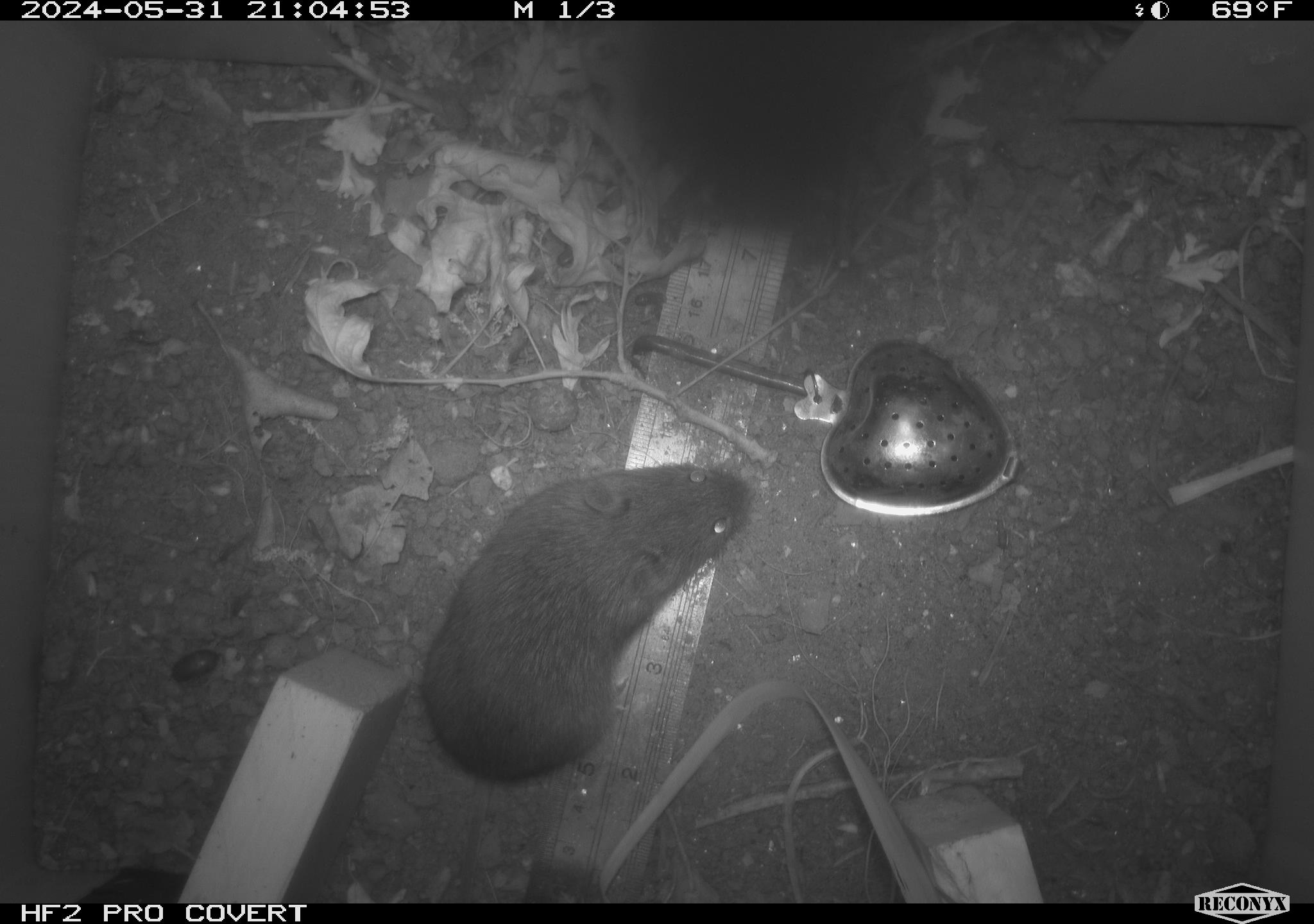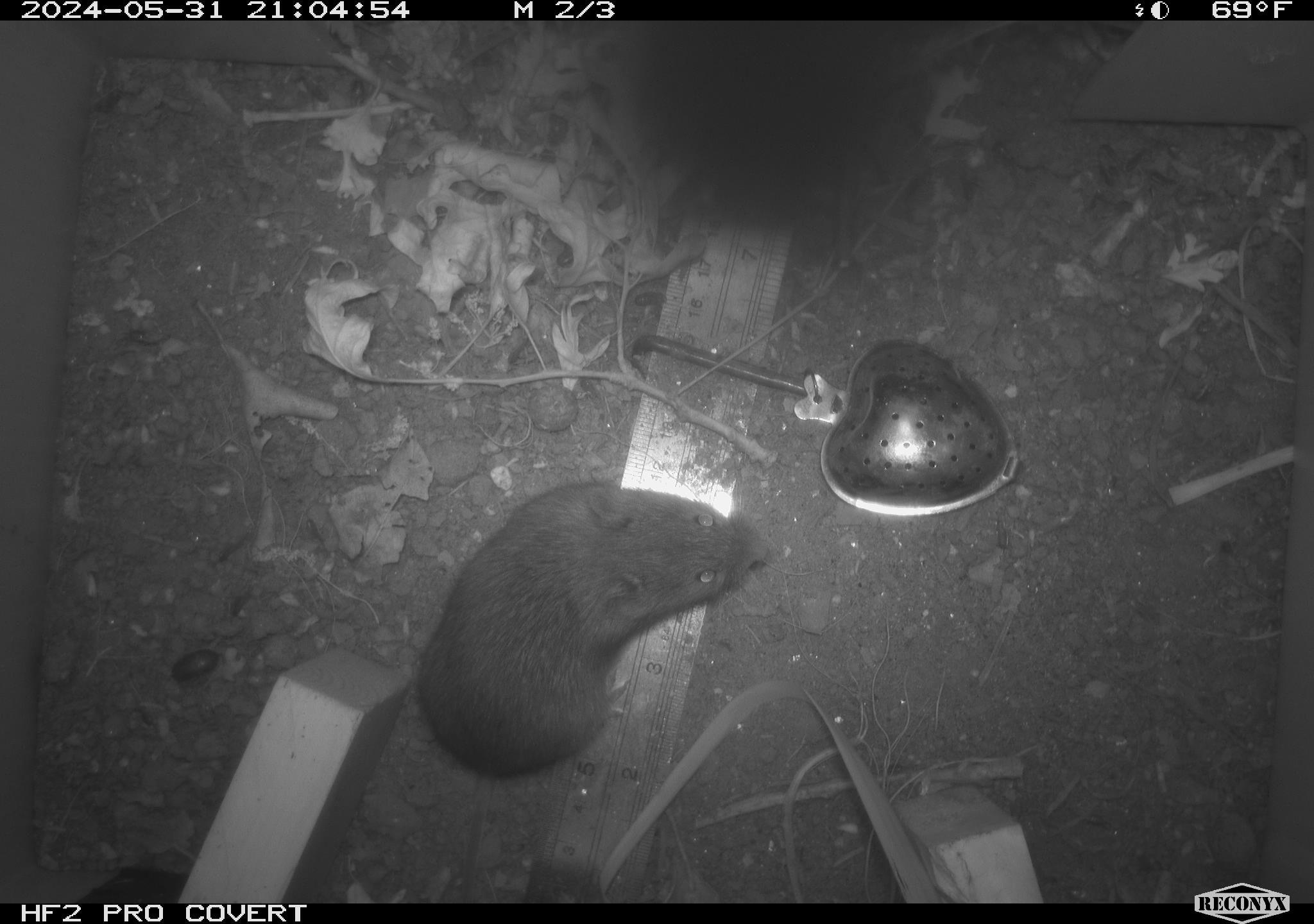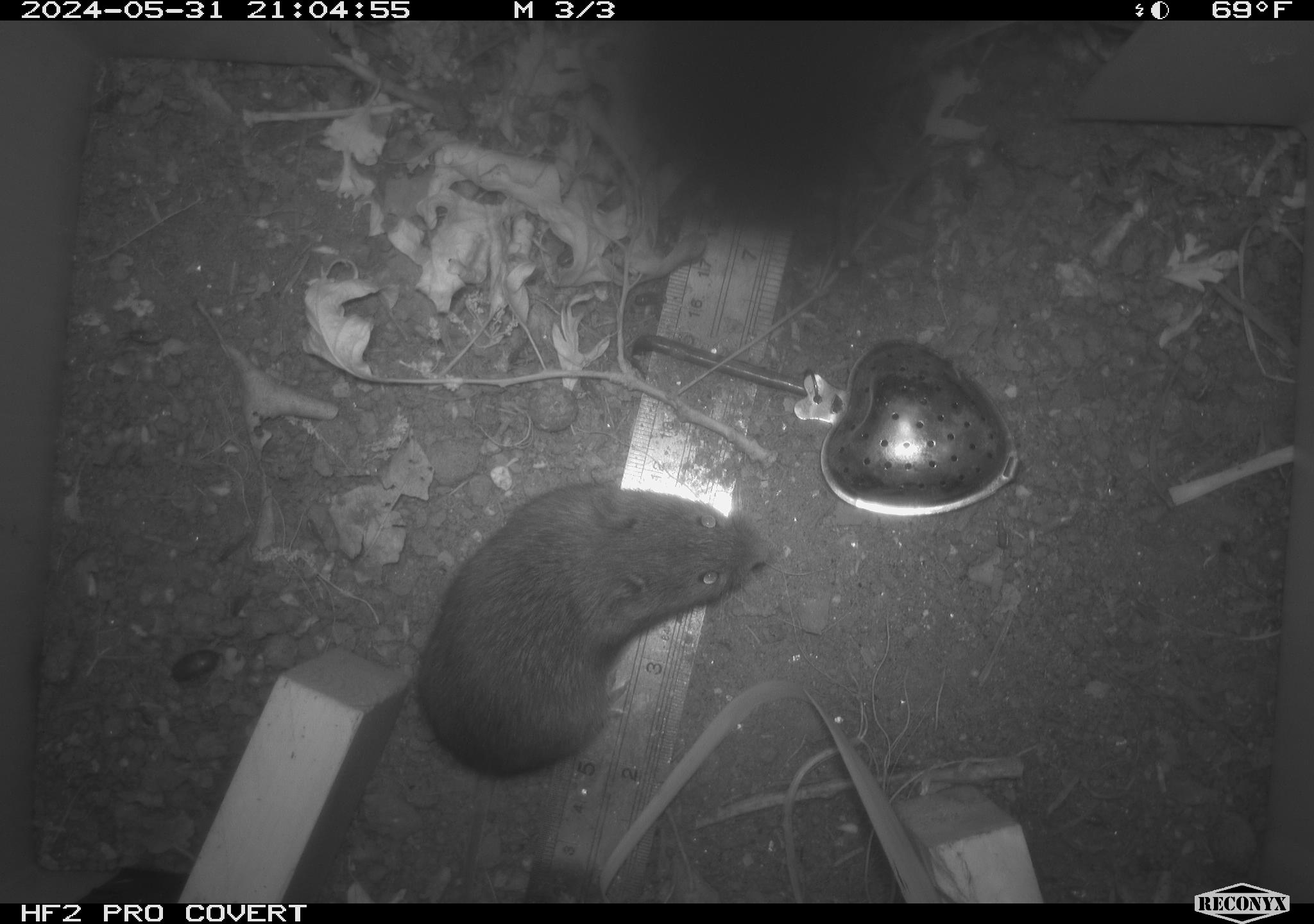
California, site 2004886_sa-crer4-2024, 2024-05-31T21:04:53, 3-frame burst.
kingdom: Animalia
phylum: Chordata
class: Mammalia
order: Rodentia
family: Cricetidae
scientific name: Arvicolinae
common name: voles, lemmings, and muskrats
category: arvicolinae subfamily